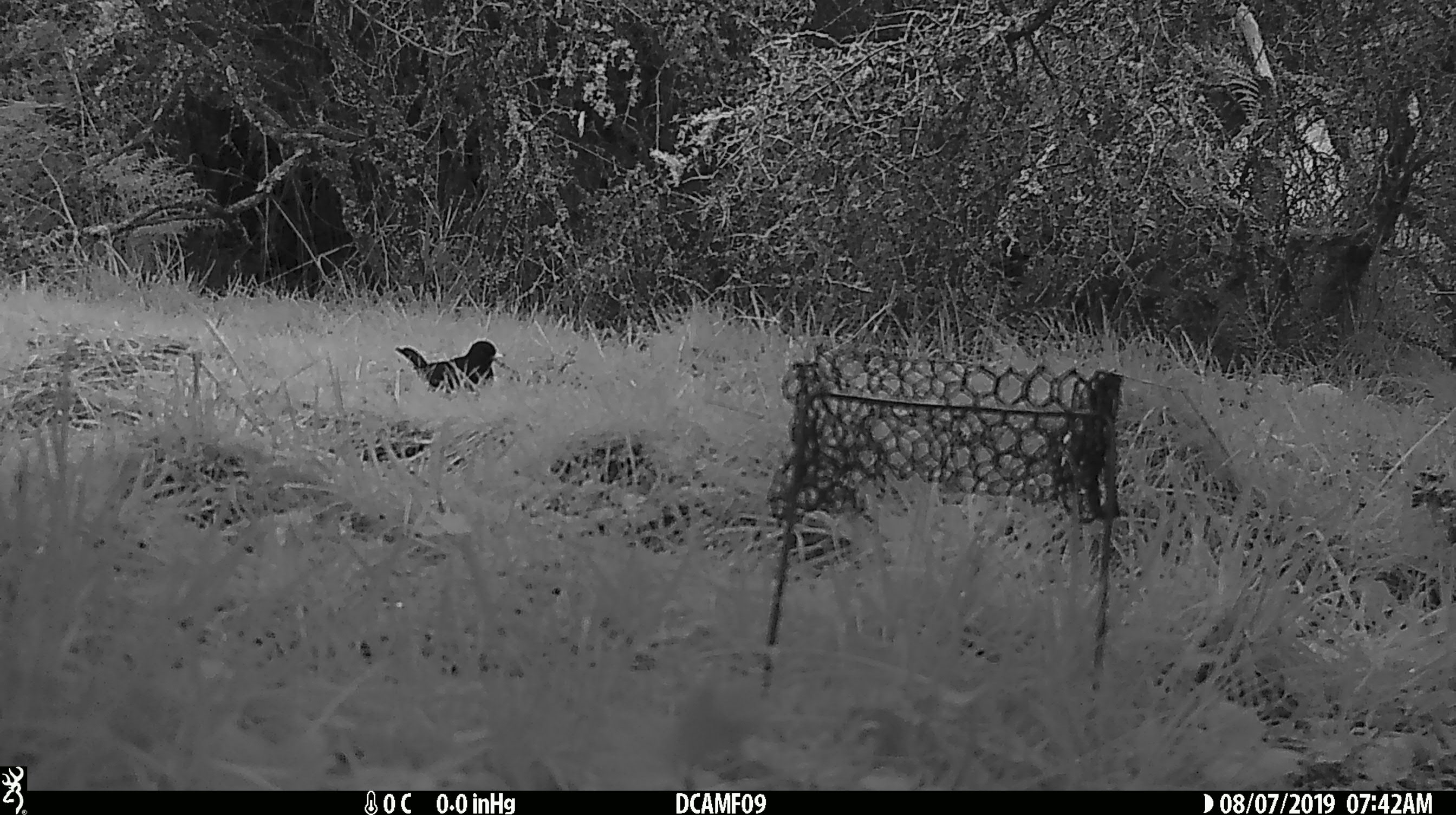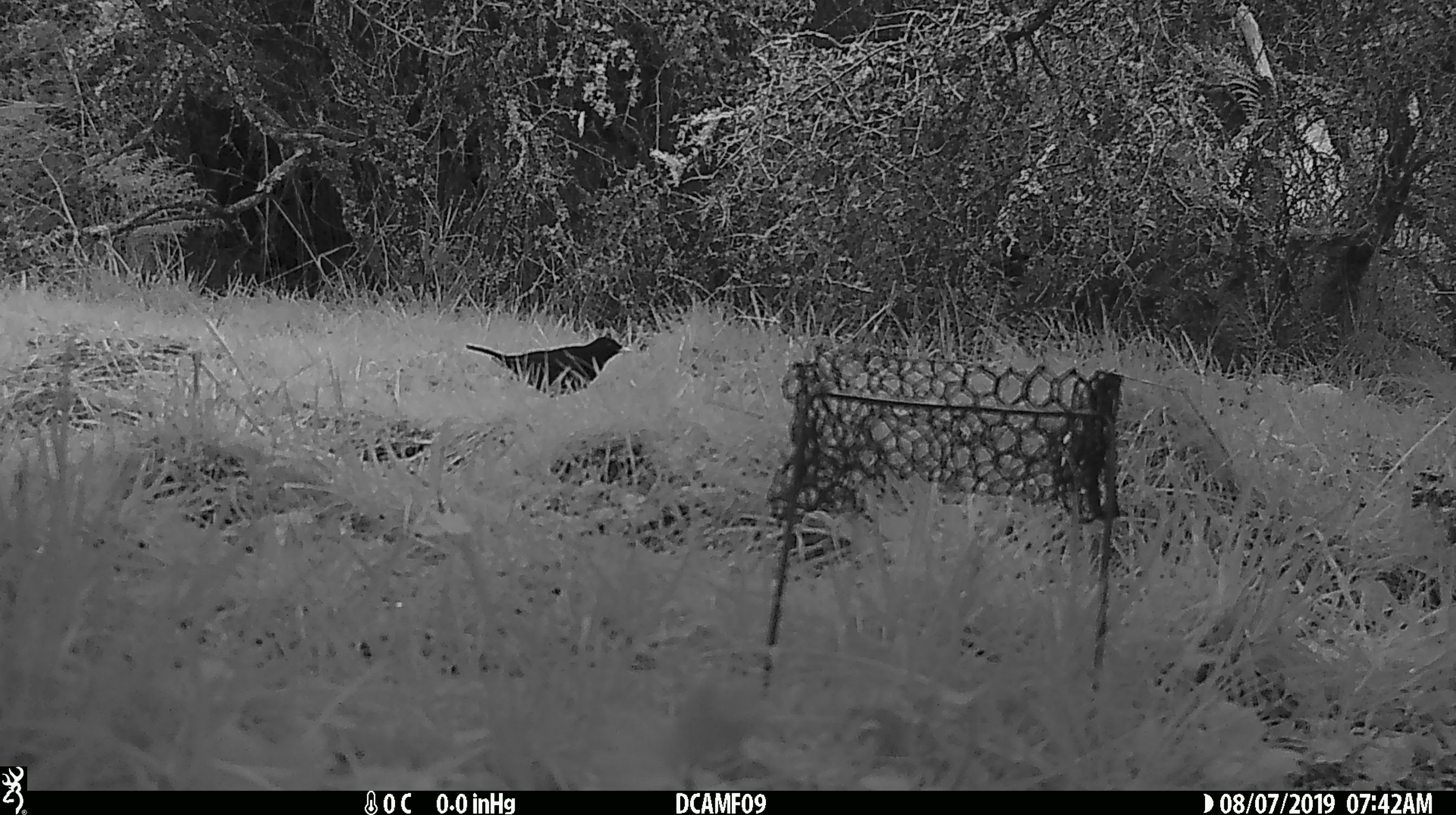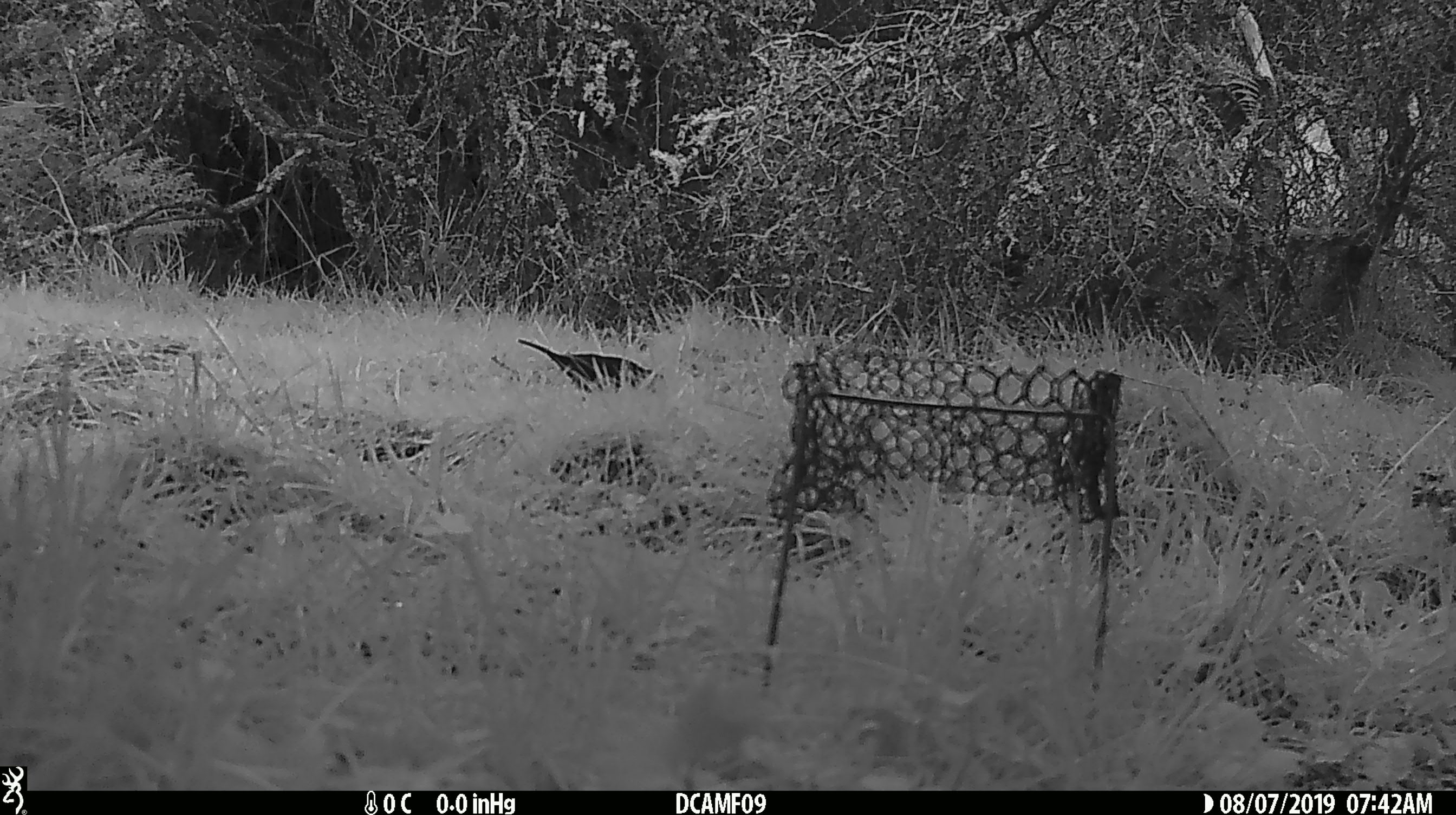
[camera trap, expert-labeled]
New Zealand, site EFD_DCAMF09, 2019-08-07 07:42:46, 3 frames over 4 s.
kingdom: Animalia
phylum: Chordata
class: Aves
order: Passeriformes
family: Turdidae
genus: Turdus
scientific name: Turdus merula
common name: eurasian blackbird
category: blackbird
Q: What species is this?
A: Blackbird (eurasian blackbird) (Turdus merula).